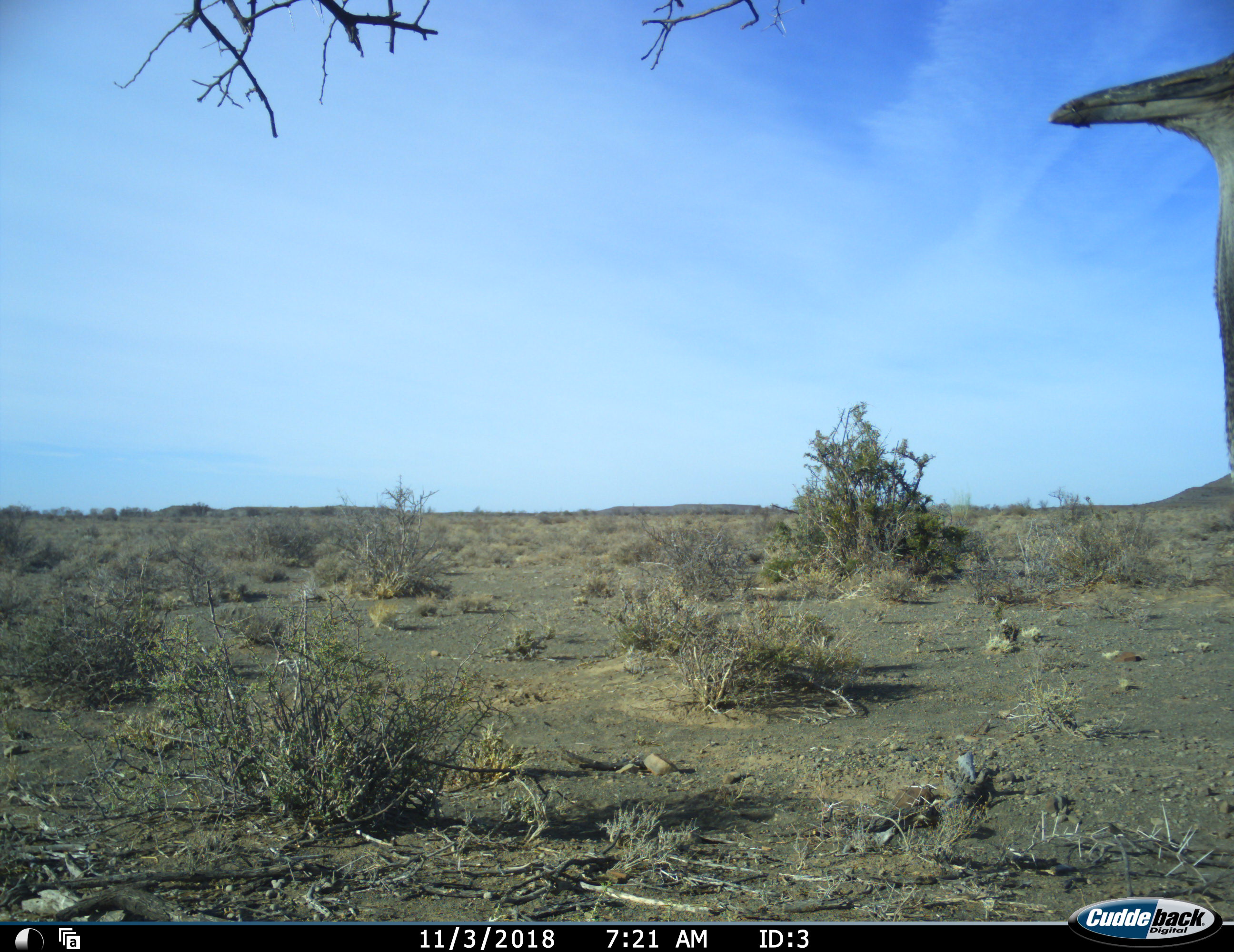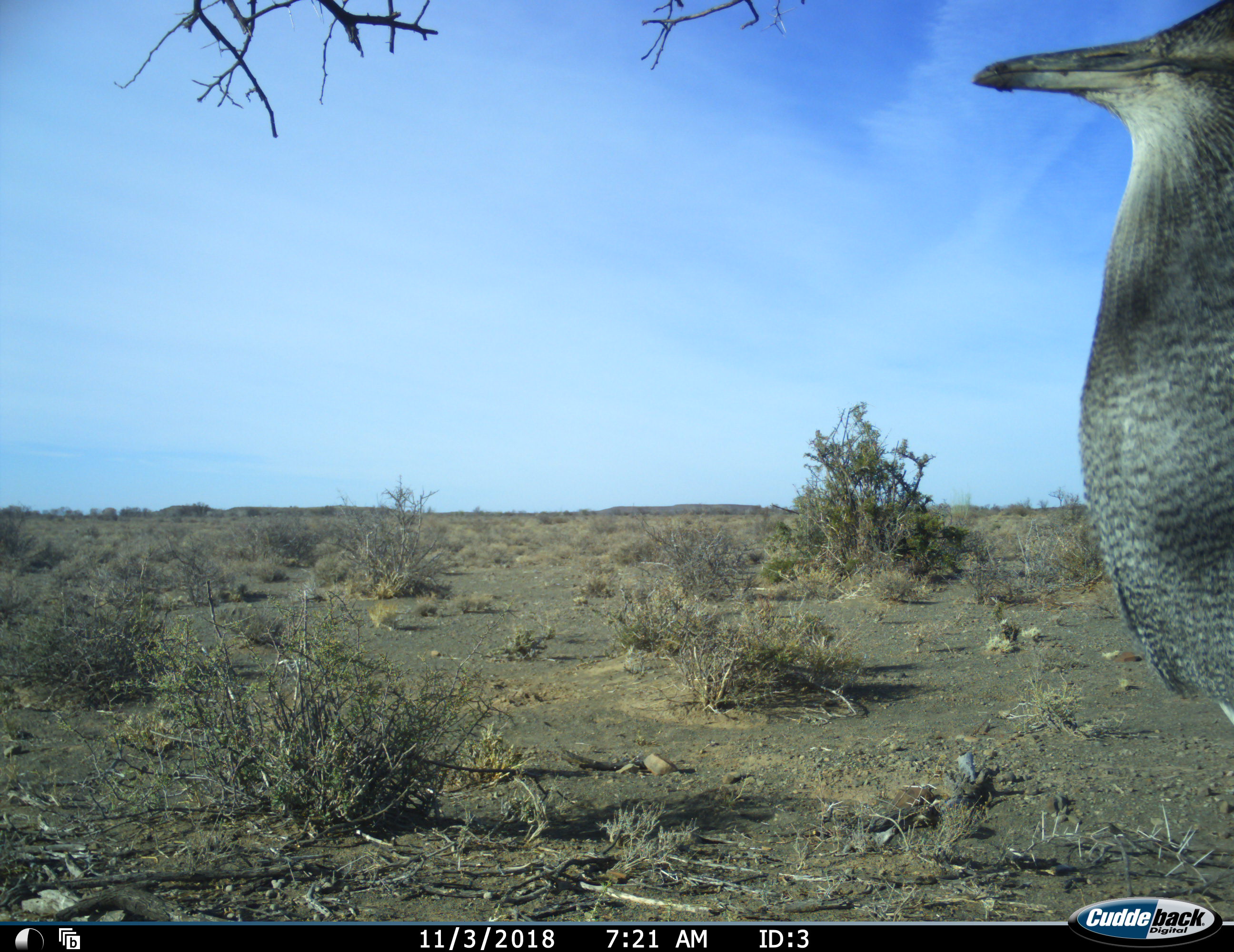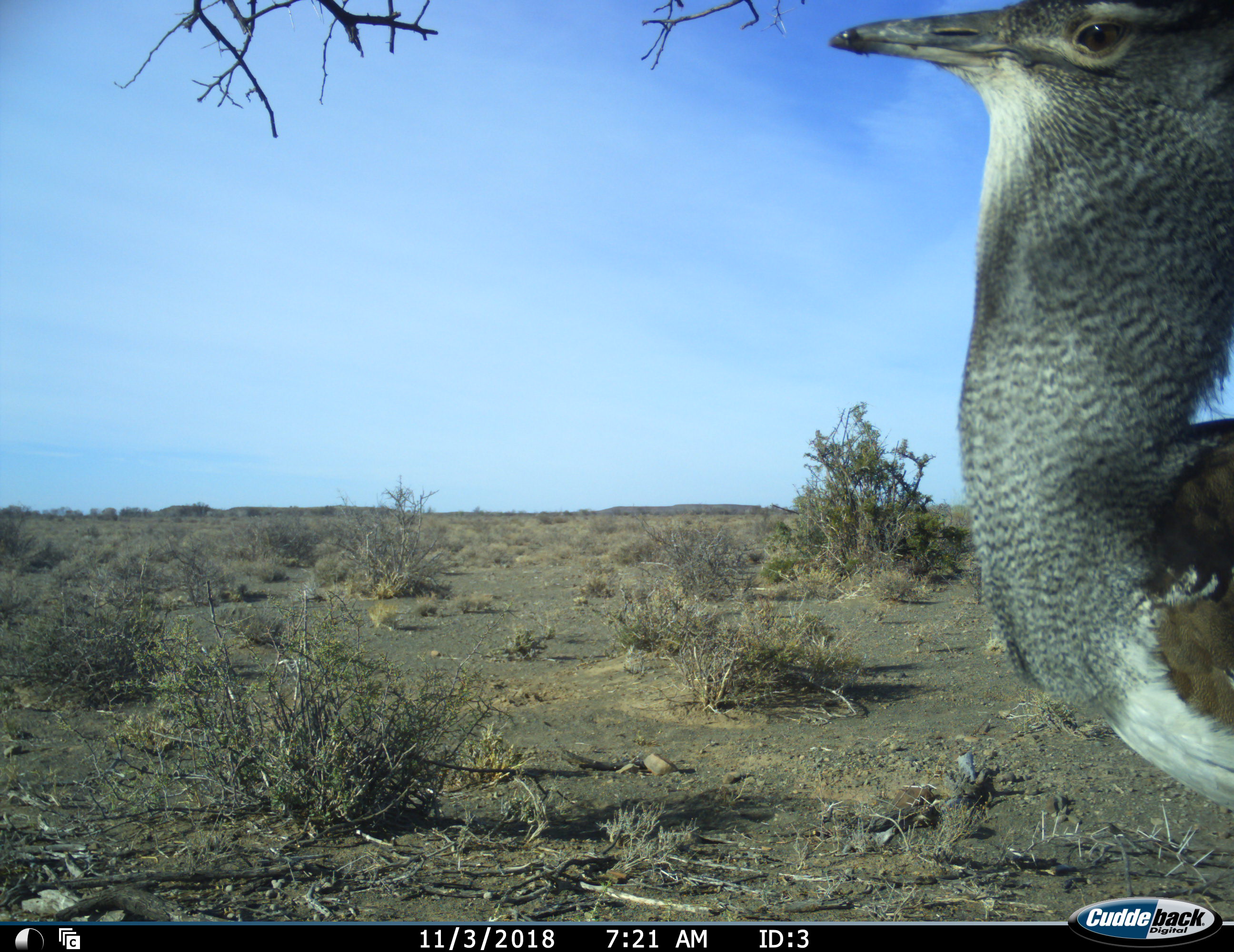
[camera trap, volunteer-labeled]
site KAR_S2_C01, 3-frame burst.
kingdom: Animalia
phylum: Chordata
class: Aves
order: Otidiformes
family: Otididae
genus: Ardeotis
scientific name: Ardeotis kori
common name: kori bustard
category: bustardkori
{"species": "bustardkori (kori bustard) (Ardeotis kori)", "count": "1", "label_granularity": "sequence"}